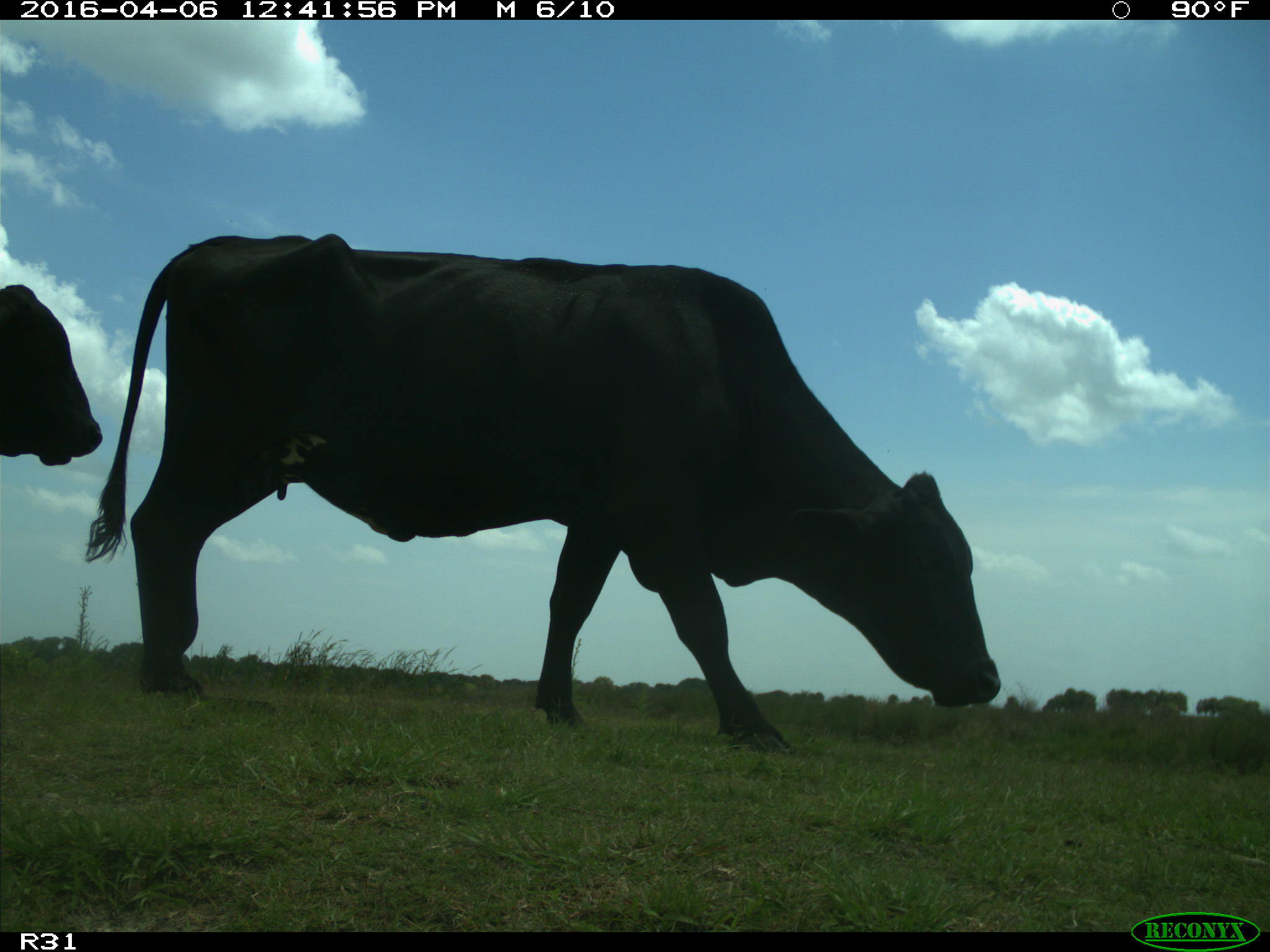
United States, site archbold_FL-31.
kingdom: Animalia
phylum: Chordata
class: Mammalia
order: Artiodactyla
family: Bovidae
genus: Bos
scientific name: Bos taurus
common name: domestic cow